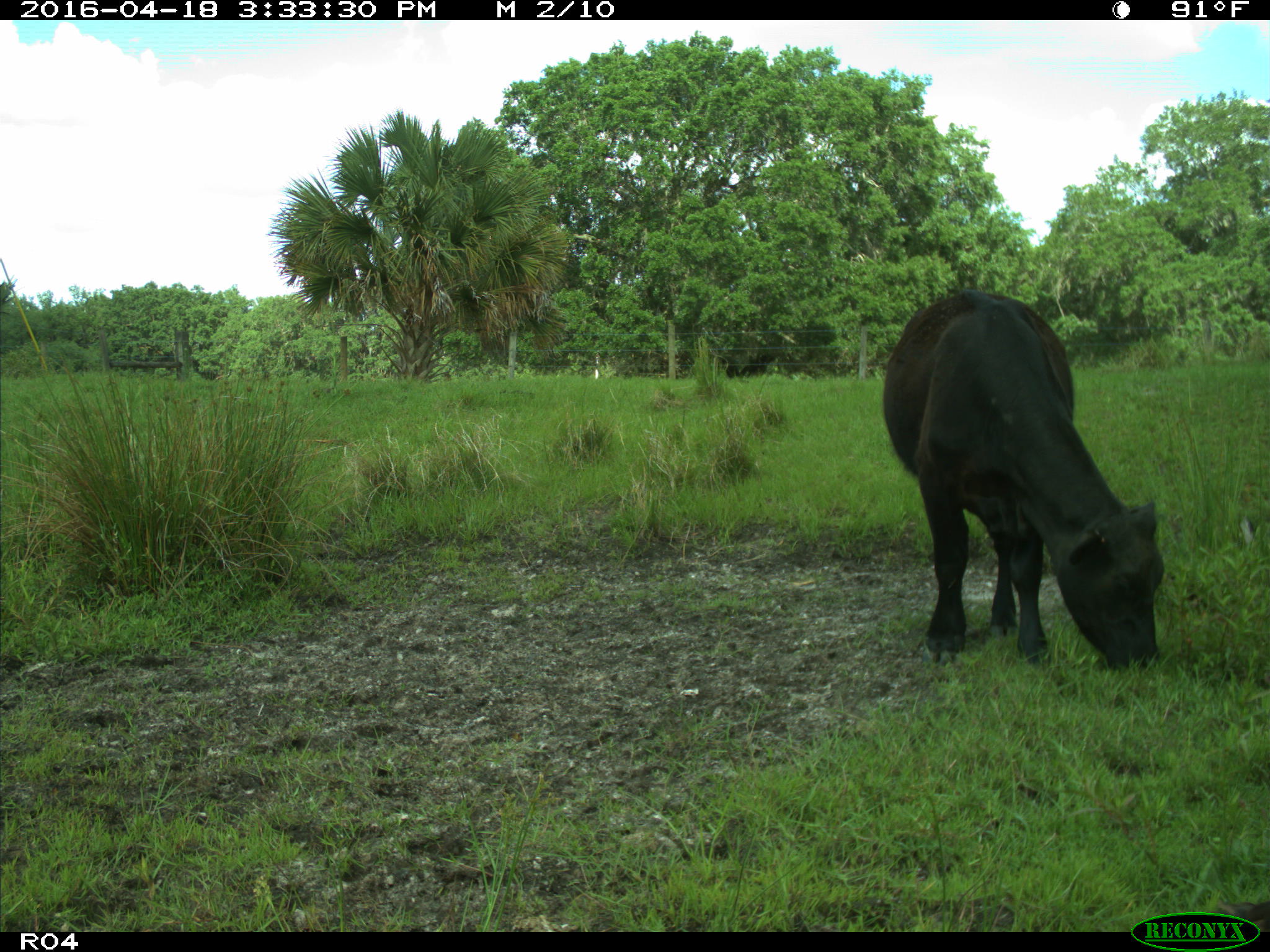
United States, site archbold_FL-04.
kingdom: Animalia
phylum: Chordata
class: Mammalia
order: Artiodactyla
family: Bovidae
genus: Bos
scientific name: Bos taurus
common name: domestic cow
Bos taurus (domestic cow).